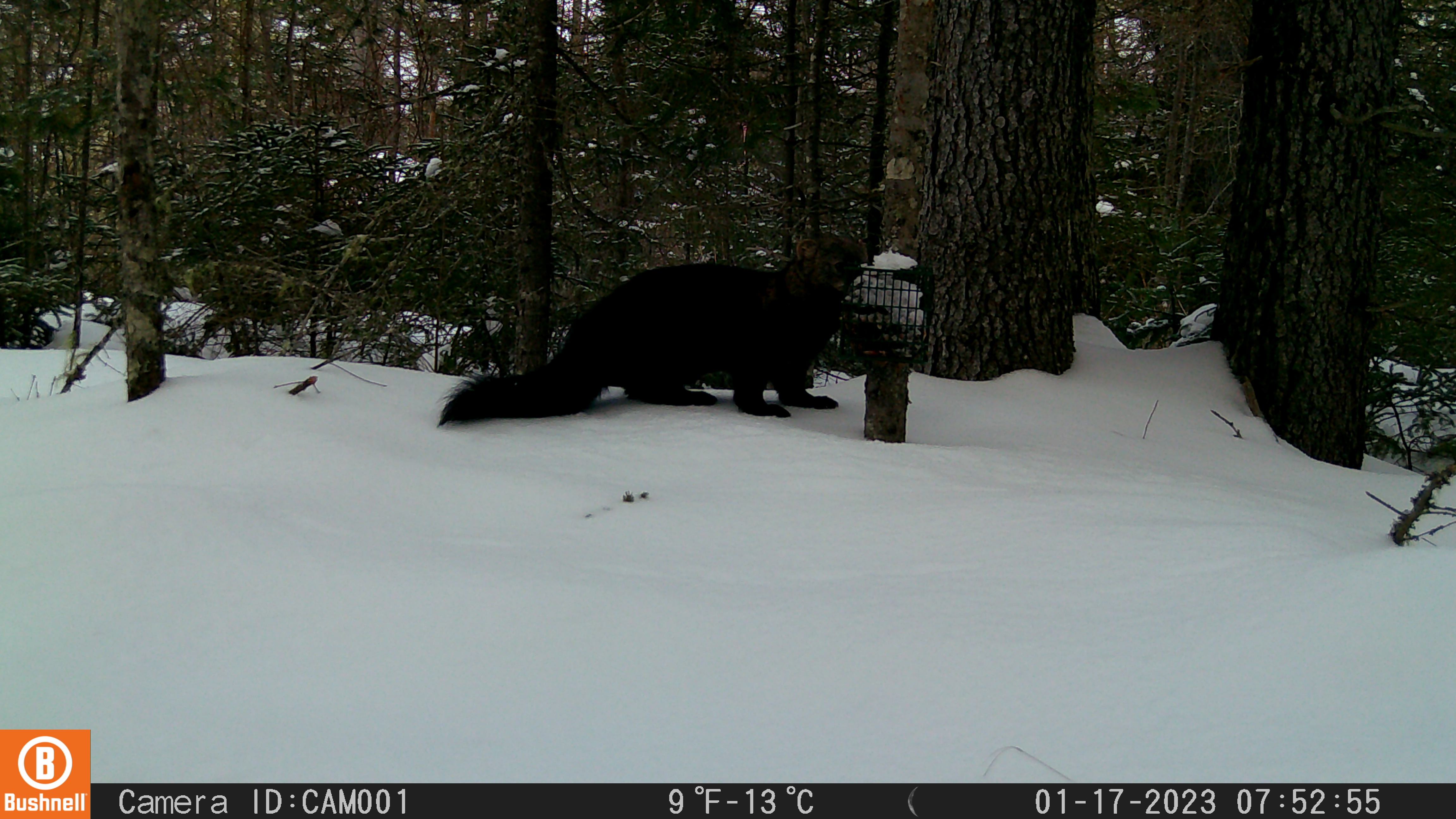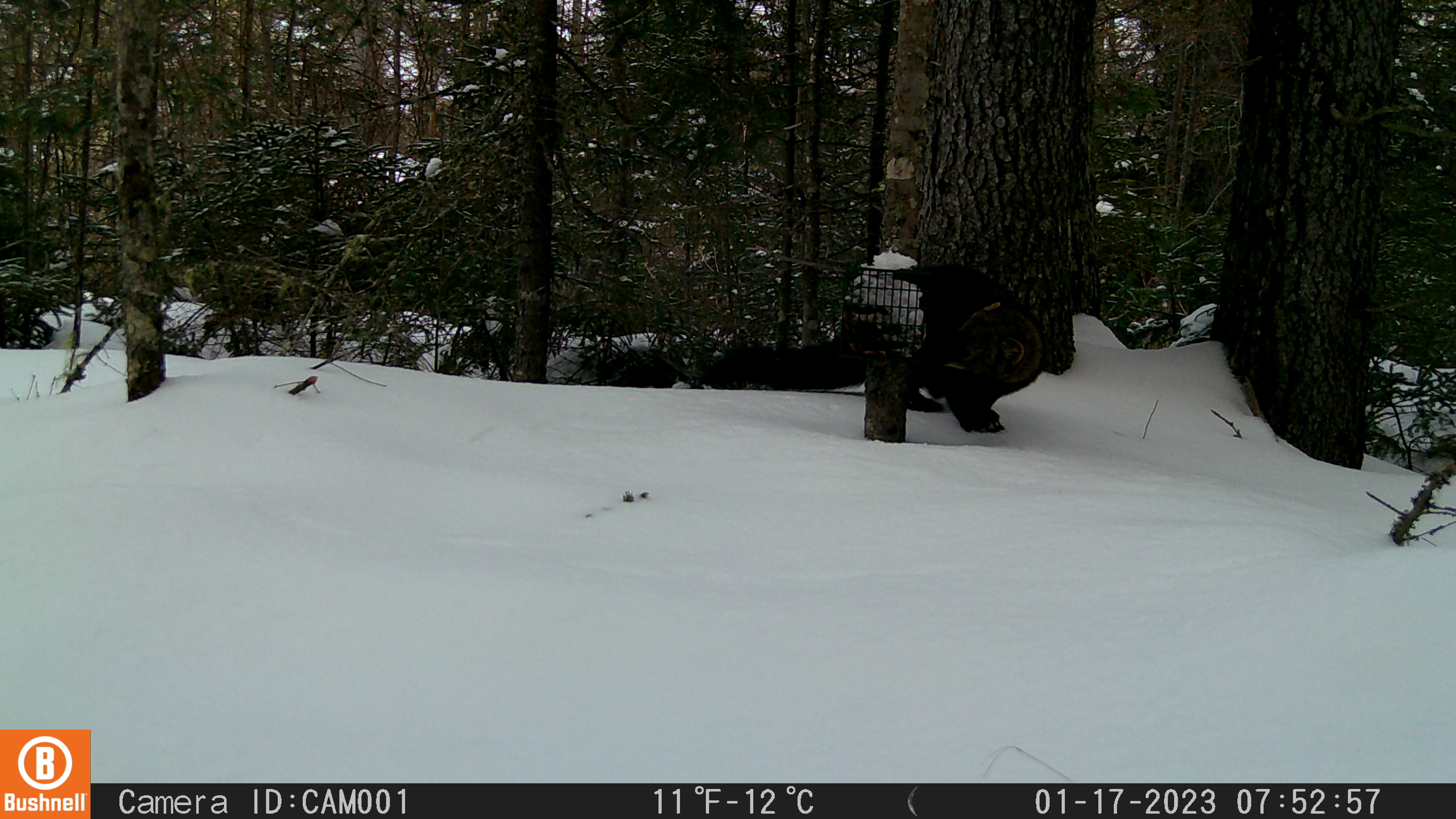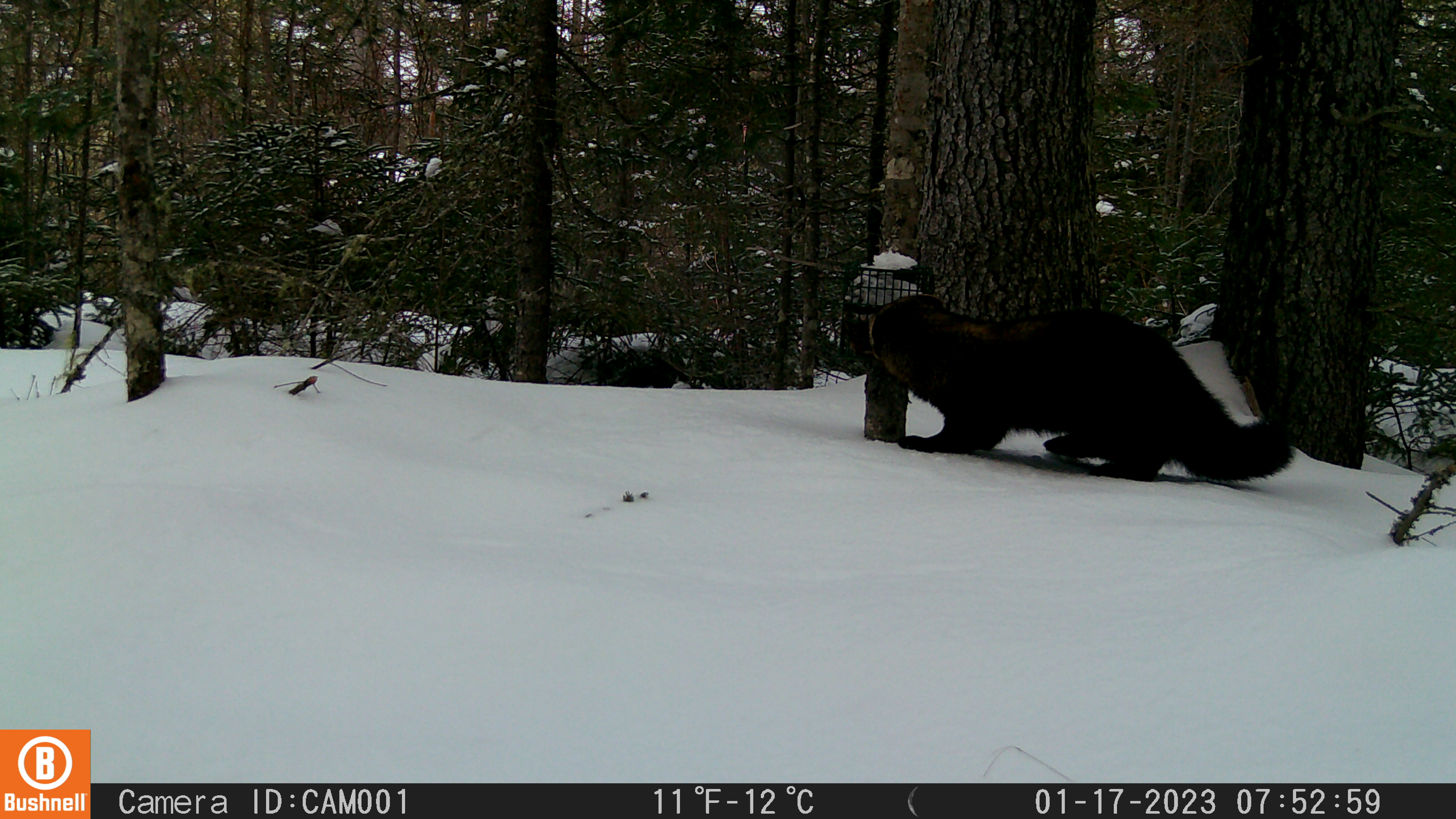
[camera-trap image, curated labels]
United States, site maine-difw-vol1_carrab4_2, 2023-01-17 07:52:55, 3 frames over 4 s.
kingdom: Animalia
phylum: Chordata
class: Mammalia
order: Carnivora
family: Mustelidae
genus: Pekania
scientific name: Pekania pennanti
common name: fisher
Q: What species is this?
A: Fisher (Pekania pennanti).